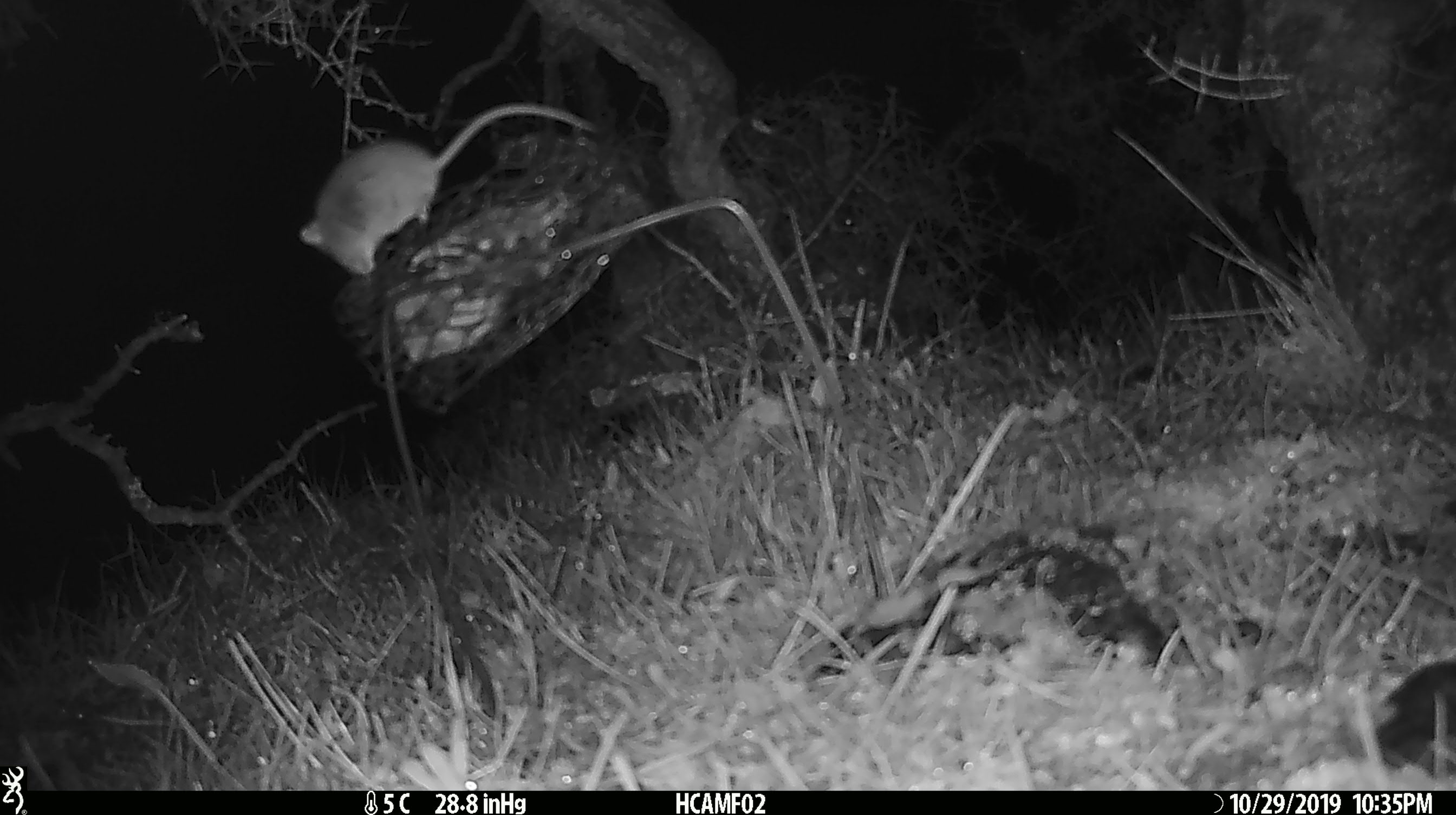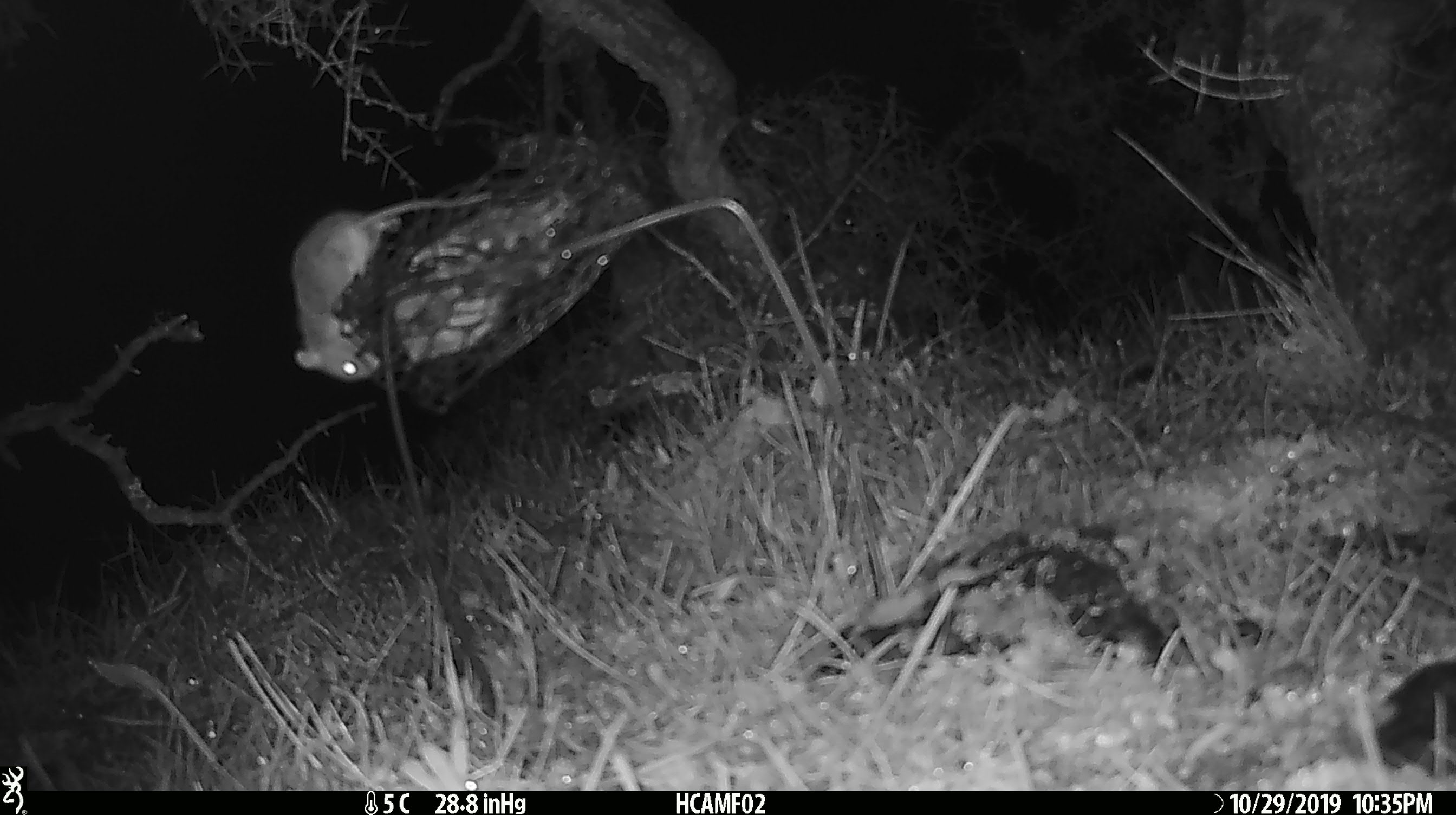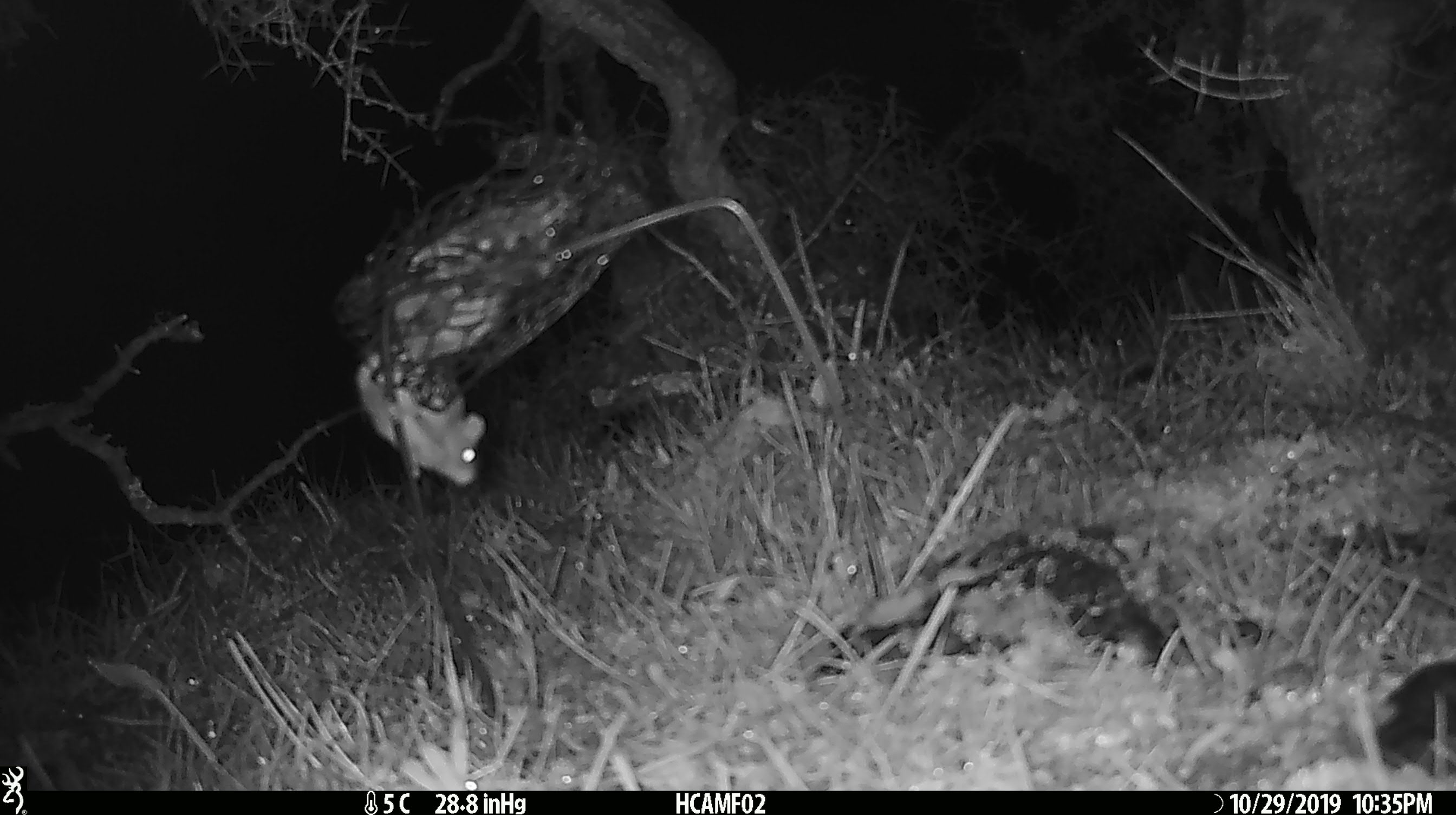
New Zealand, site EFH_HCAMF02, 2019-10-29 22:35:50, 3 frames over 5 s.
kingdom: Animalia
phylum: Chordata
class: Mammalia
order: Rodentia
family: Muridae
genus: Mus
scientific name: Mus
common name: mouse